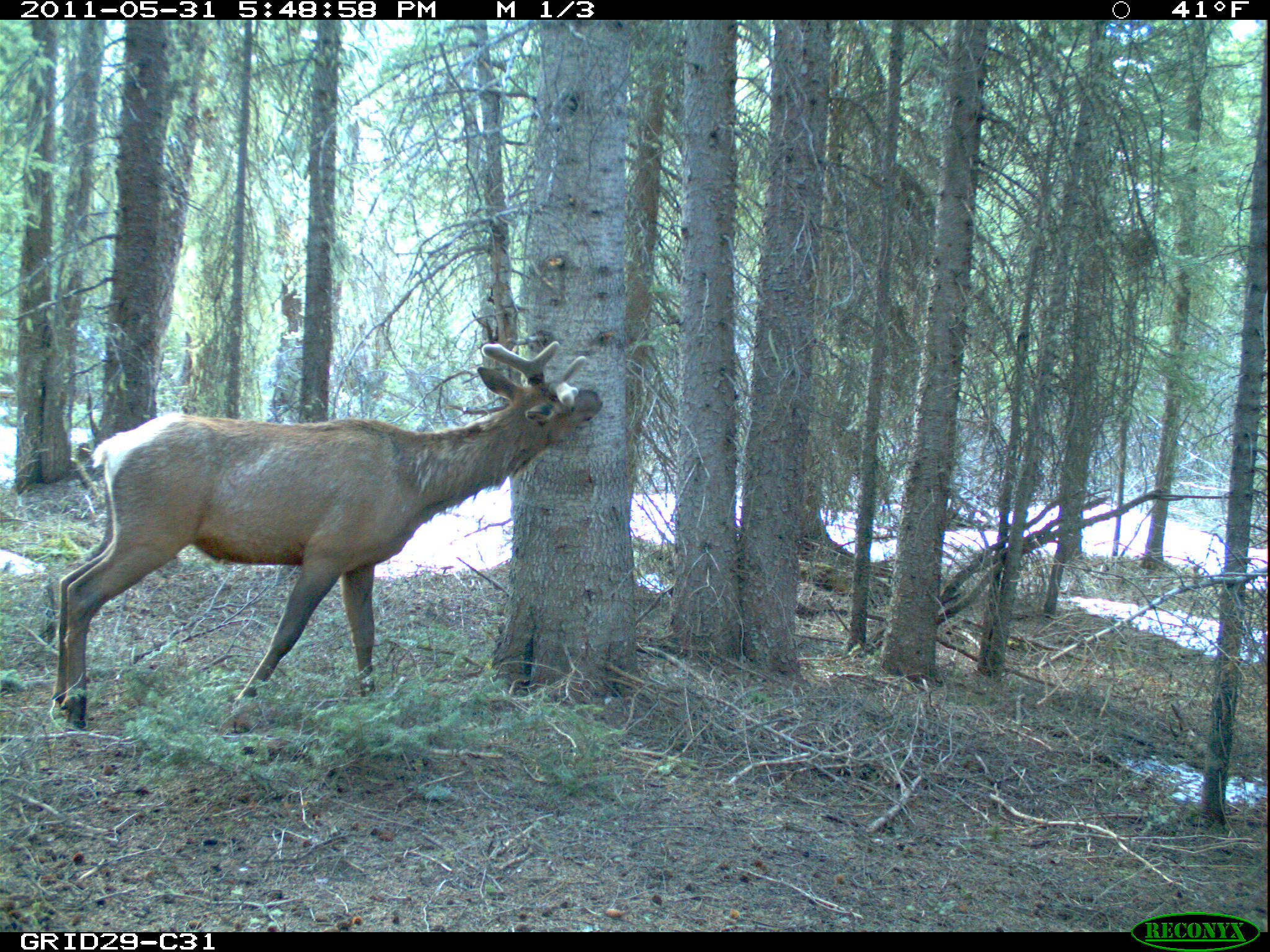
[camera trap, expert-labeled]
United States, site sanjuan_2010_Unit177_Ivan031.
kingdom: Animalia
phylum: Chordata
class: Mammalia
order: Artiodactyla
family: Cervidae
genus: Cervus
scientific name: Cervus elaphus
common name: red deer